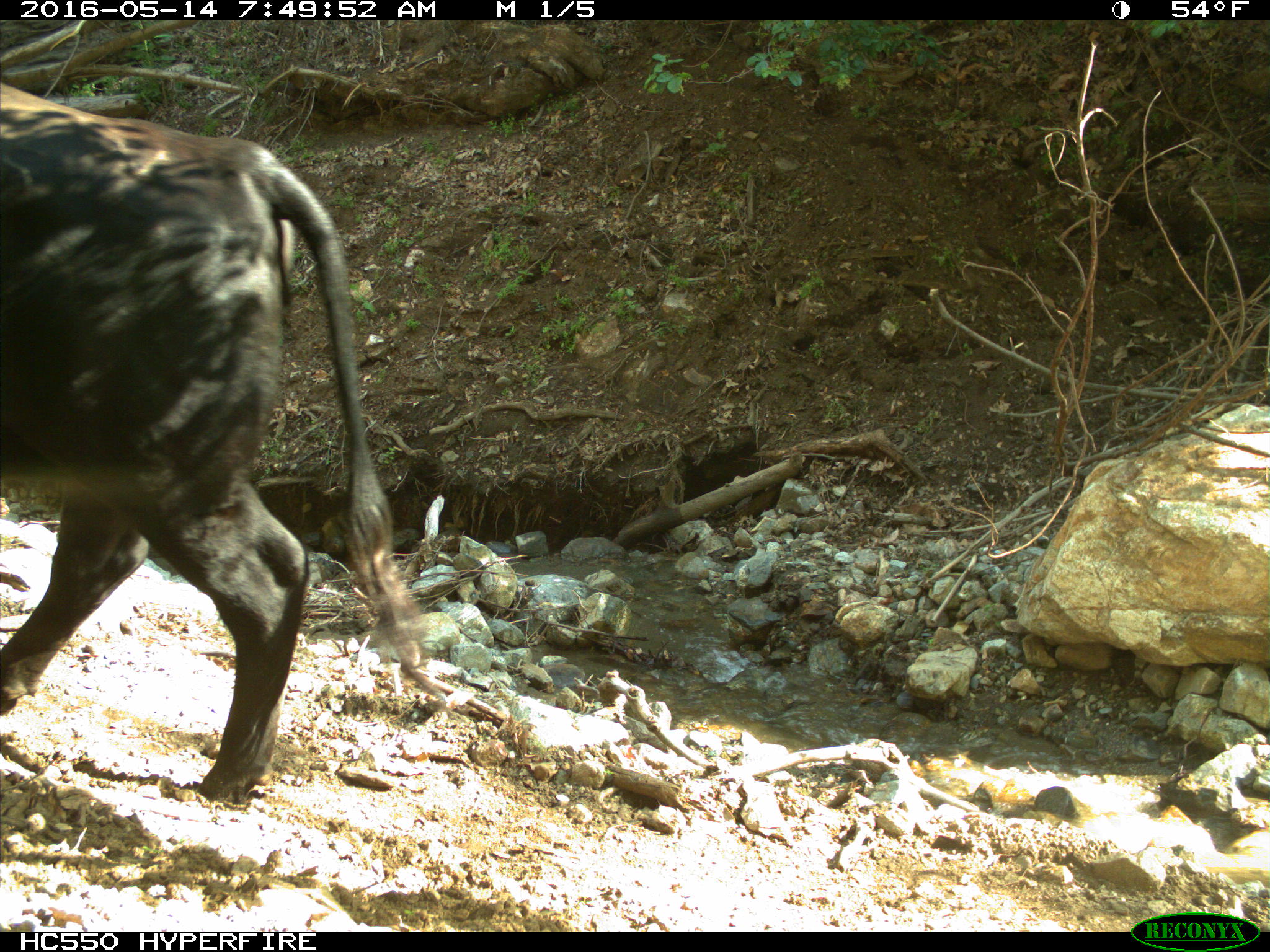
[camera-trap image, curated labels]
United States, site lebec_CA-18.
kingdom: Animalia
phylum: Chordata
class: Mammalia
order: Artiodactyla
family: Bovidae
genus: Bos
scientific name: Bos taurus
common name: domestic cow